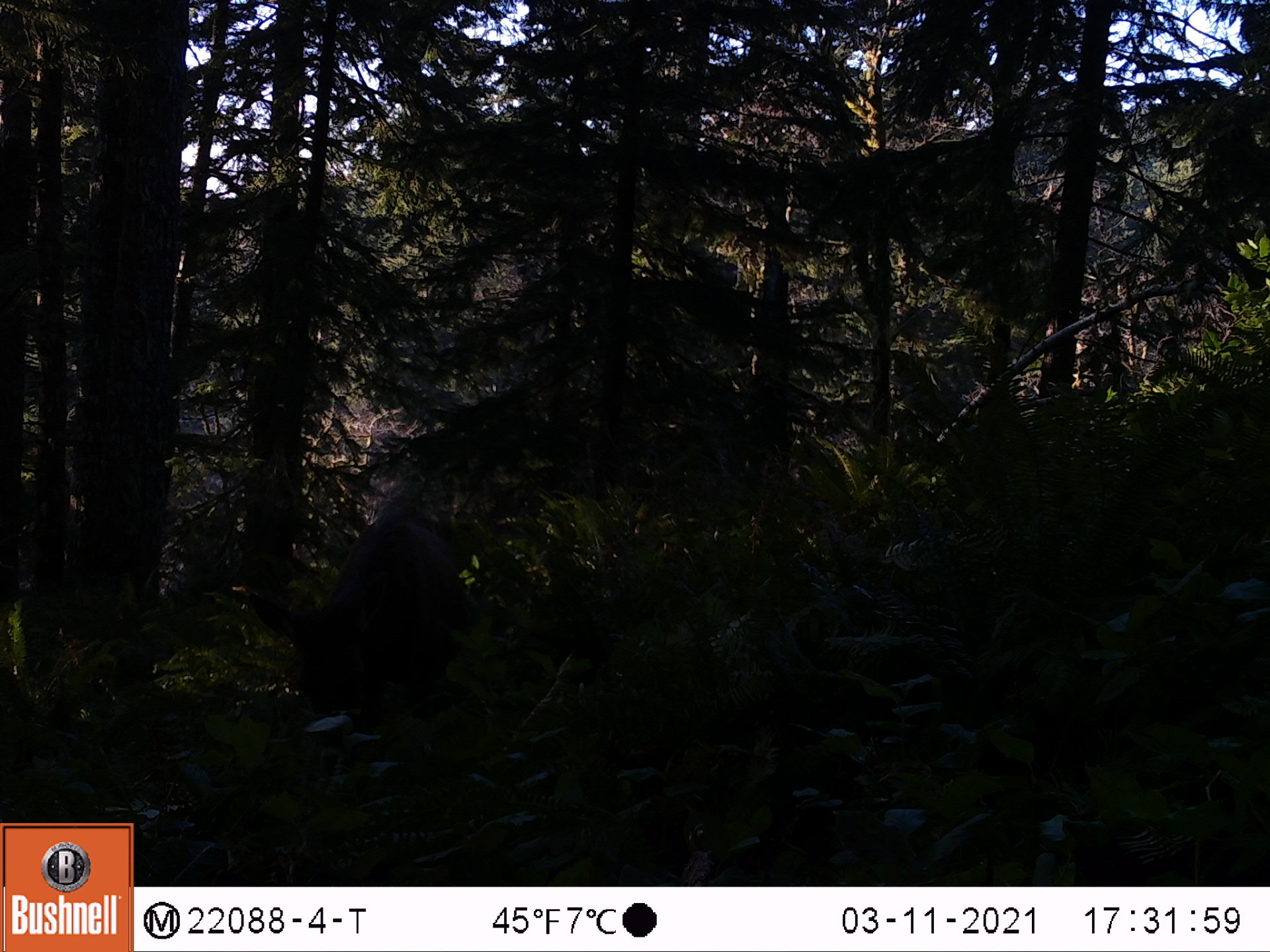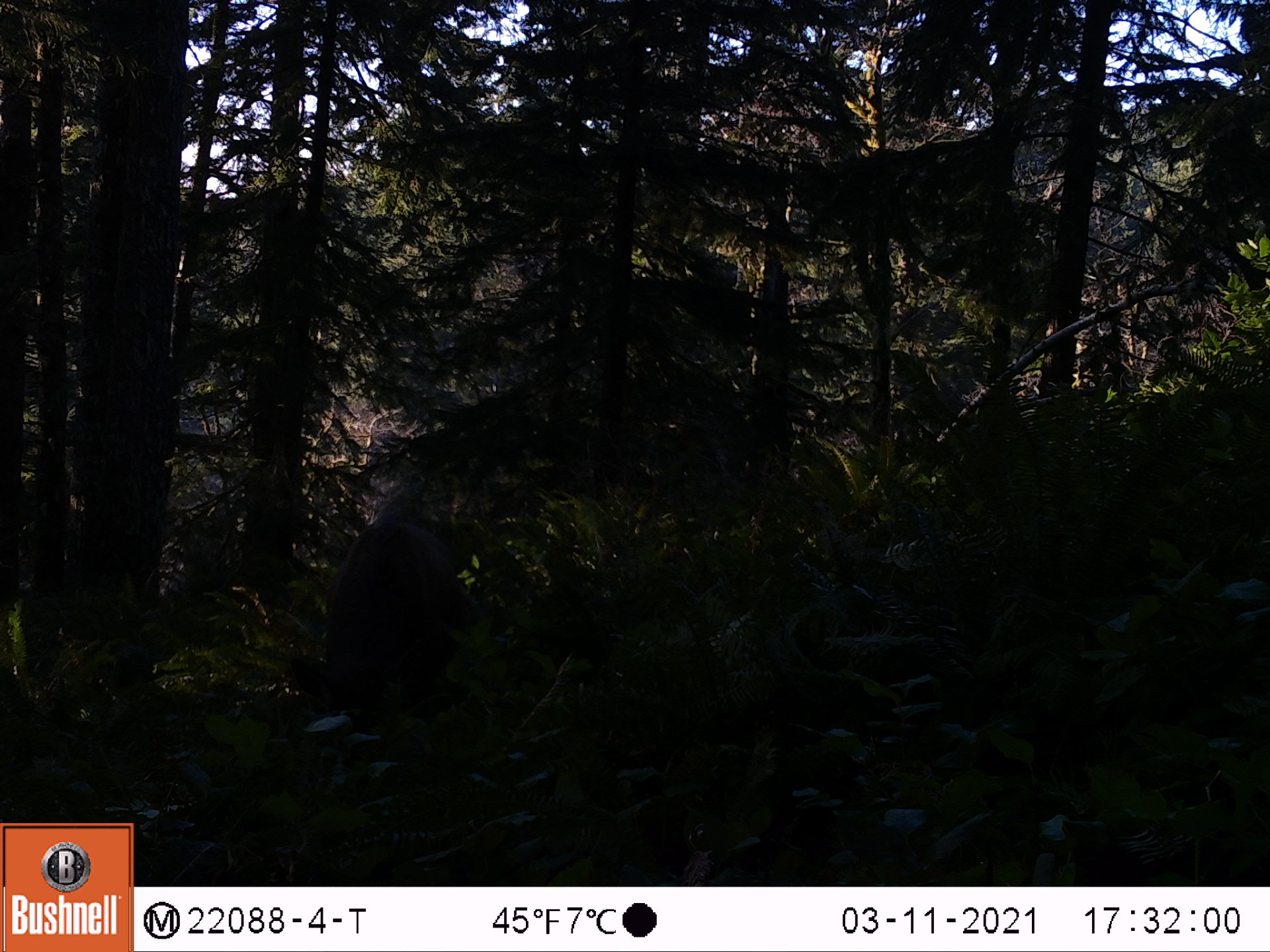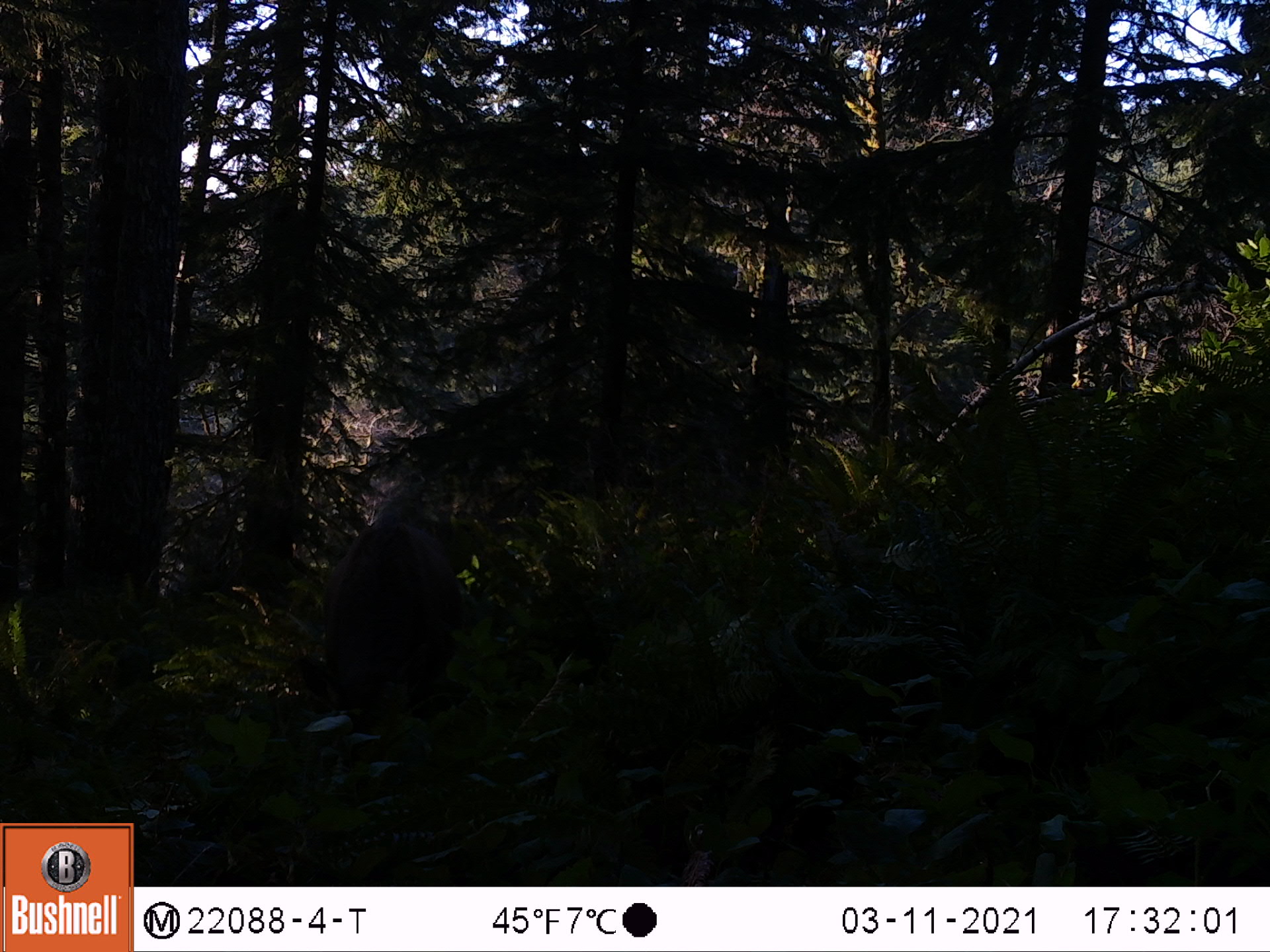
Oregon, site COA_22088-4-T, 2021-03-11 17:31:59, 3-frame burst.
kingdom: Animalia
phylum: Chordata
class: Mammalia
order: Artiodactyla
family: Cervidae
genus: Cervus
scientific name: Cervus canadensis roosevelti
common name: roosevelt elk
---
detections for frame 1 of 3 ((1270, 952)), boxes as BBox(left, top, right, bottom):
roosevelt elk: BBox(205, 461, 563, 787)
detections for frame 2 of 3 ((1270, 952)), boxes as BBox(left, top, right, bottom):
roosevelt elk: BBox(210, 469, 594, 799)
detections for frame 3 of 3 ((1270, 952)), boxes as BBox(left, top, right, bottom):
roosevelt elk: BBox(199, 426, 606, 779)